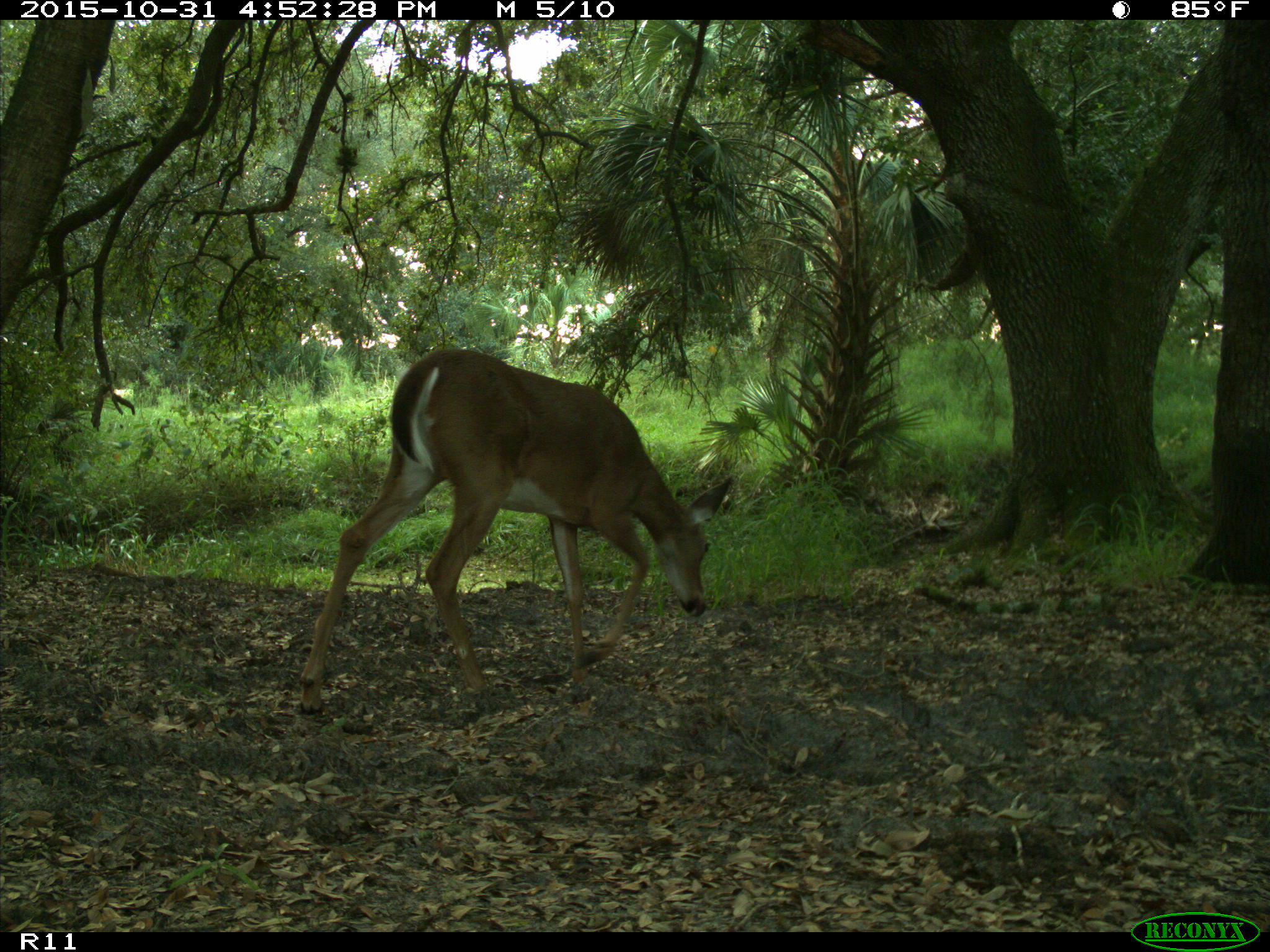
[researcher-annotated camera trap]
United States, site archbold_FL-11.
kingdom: Animalia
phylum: Chordata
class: Mammalia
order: Artiodactyla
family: Cervidae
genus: Odocoileus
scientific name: Odocoileus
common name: deer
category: unidentified deer